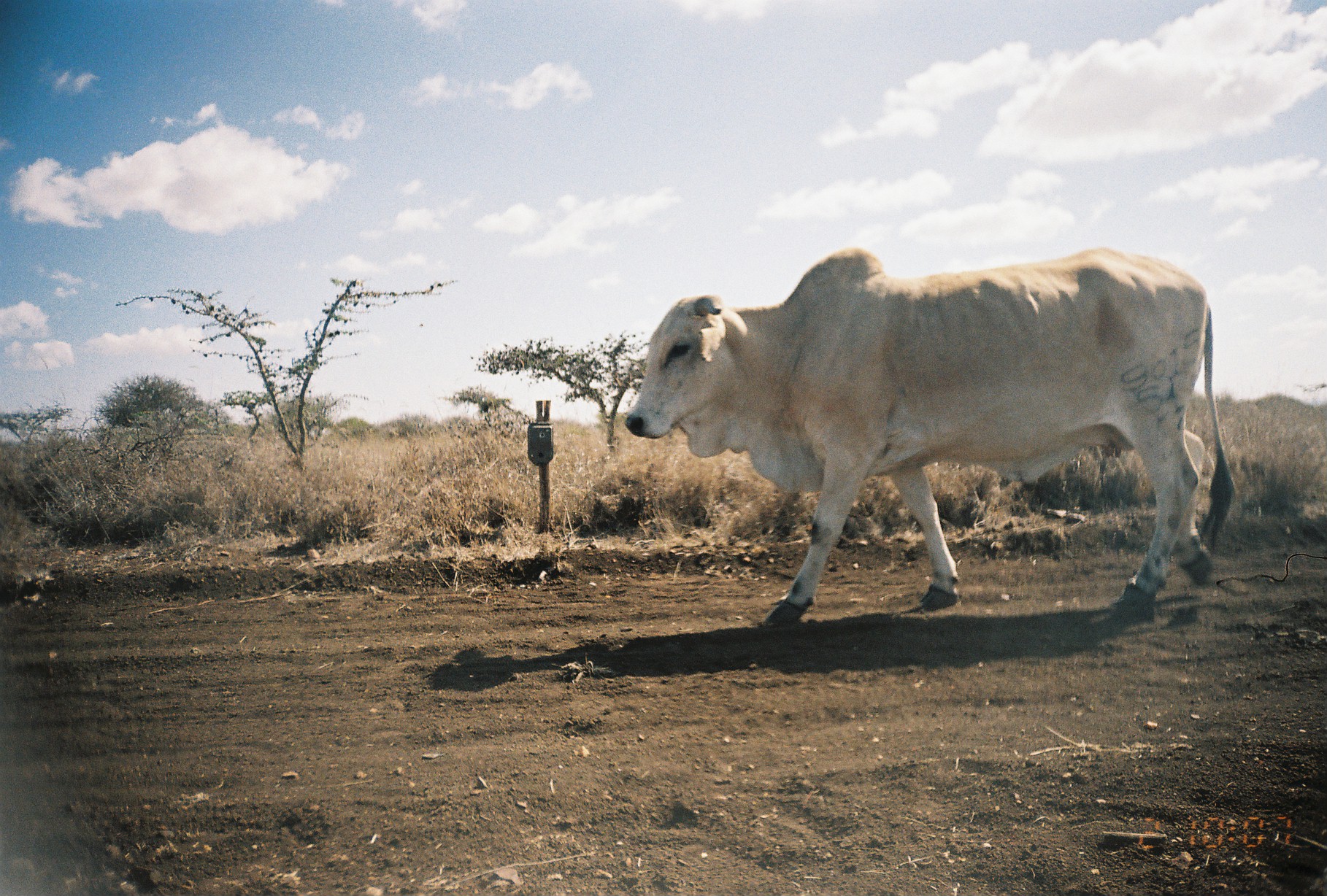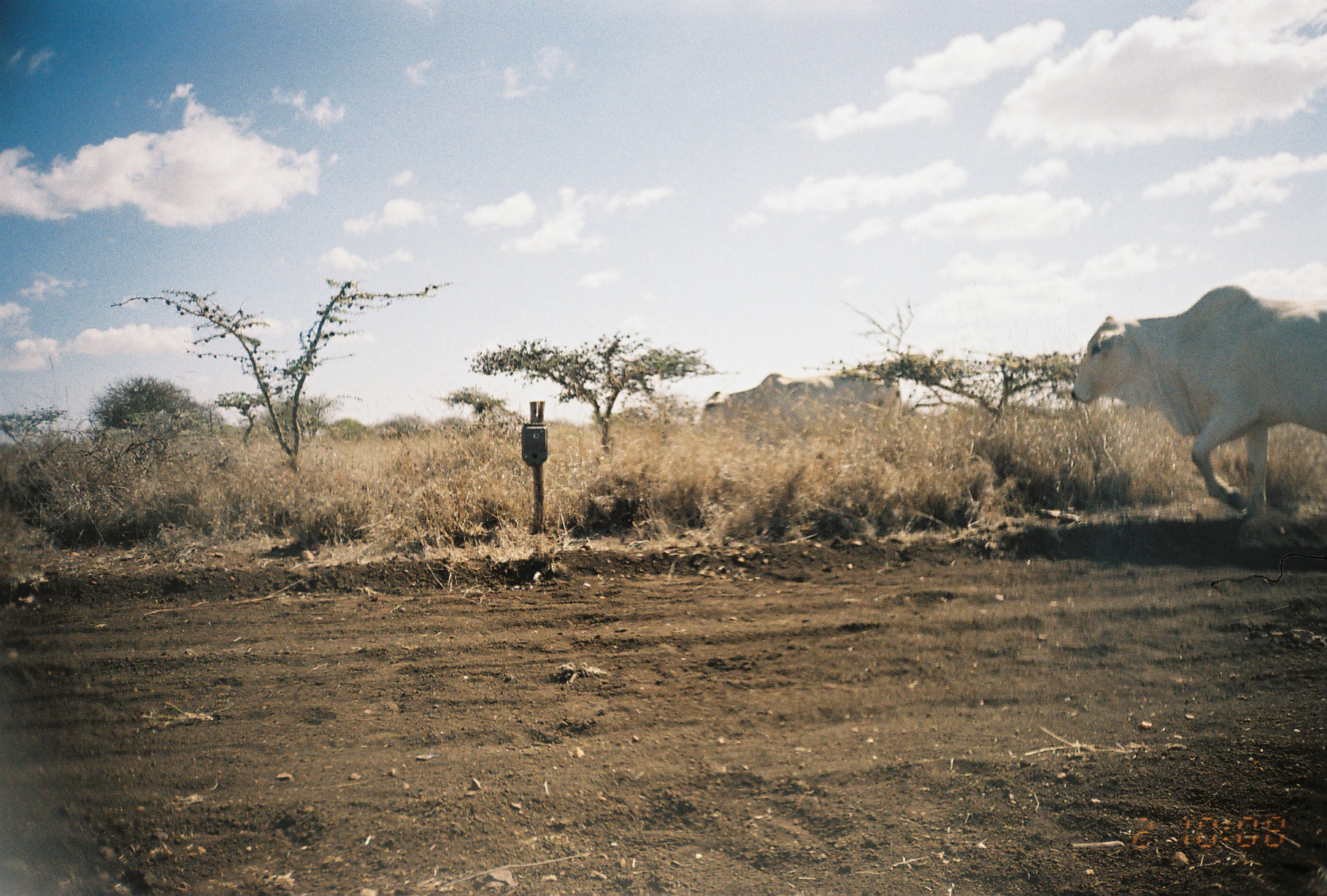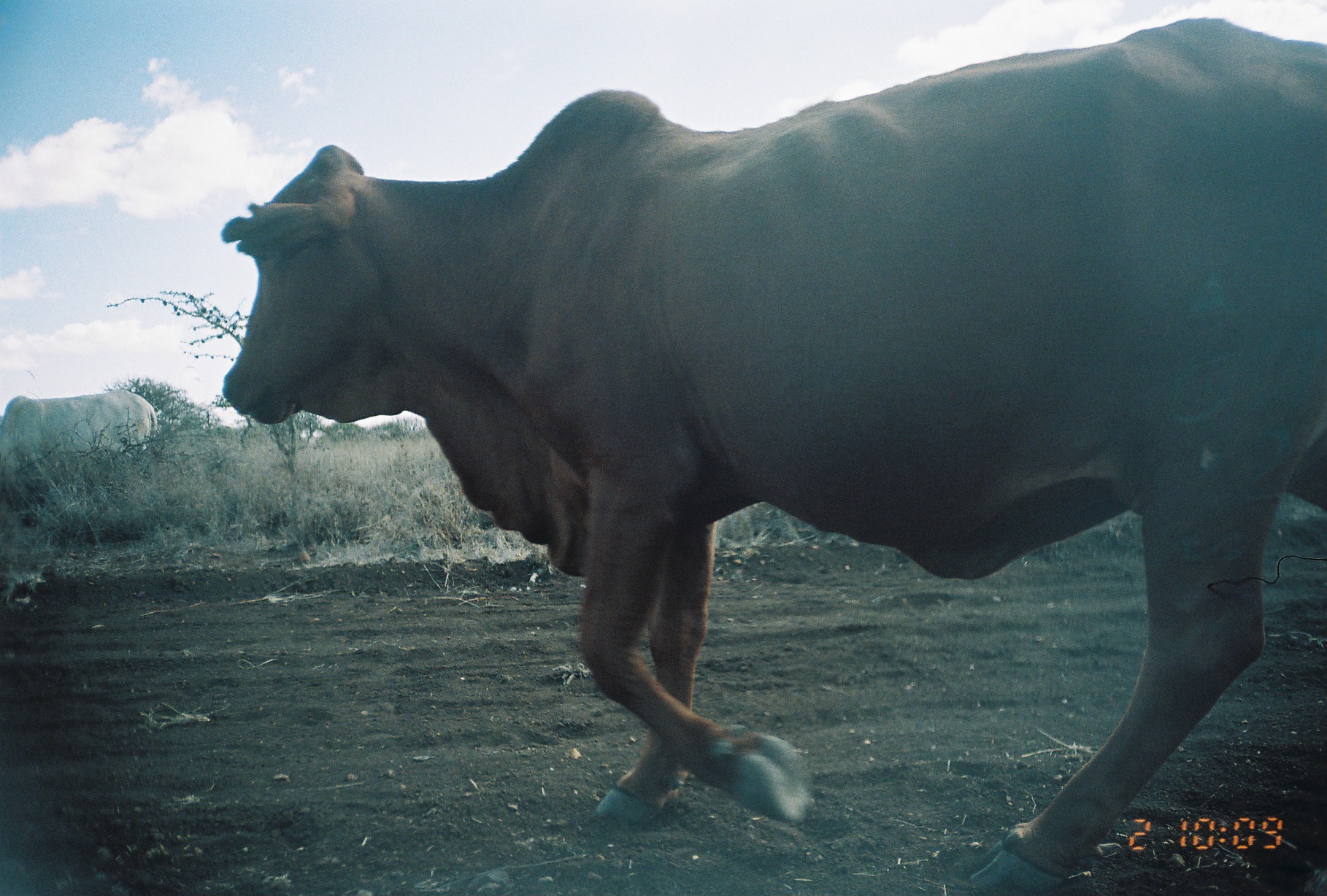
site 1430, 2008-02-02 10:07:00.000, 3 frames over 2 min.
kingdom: Animalia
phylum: Chordata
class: Mammalia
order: Artiodactyla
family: Bovidae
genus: Bos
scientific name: Bos taurus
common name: domestic cattle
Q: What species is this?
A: Bos taurus (domestic cattle).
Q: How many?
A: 1.